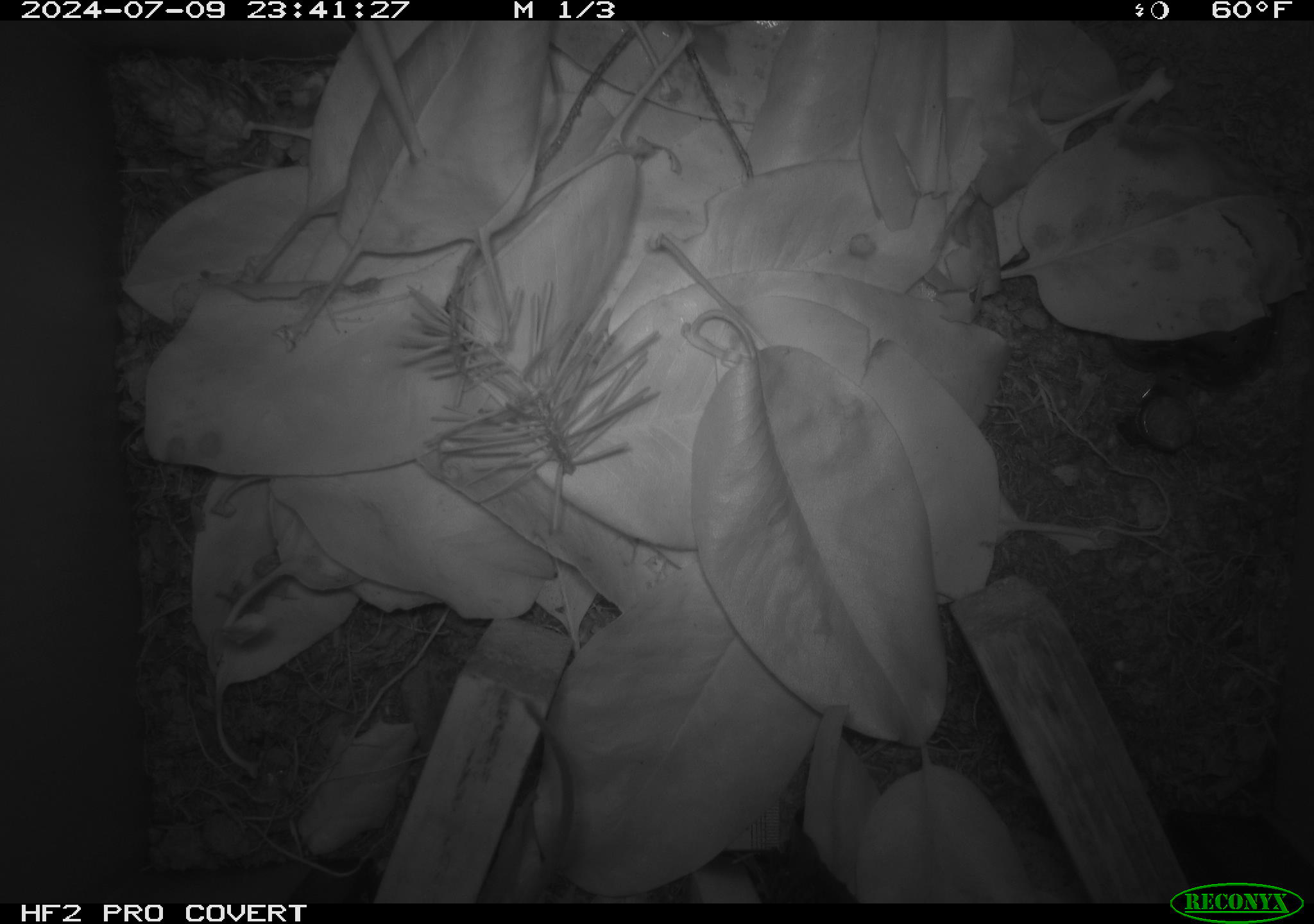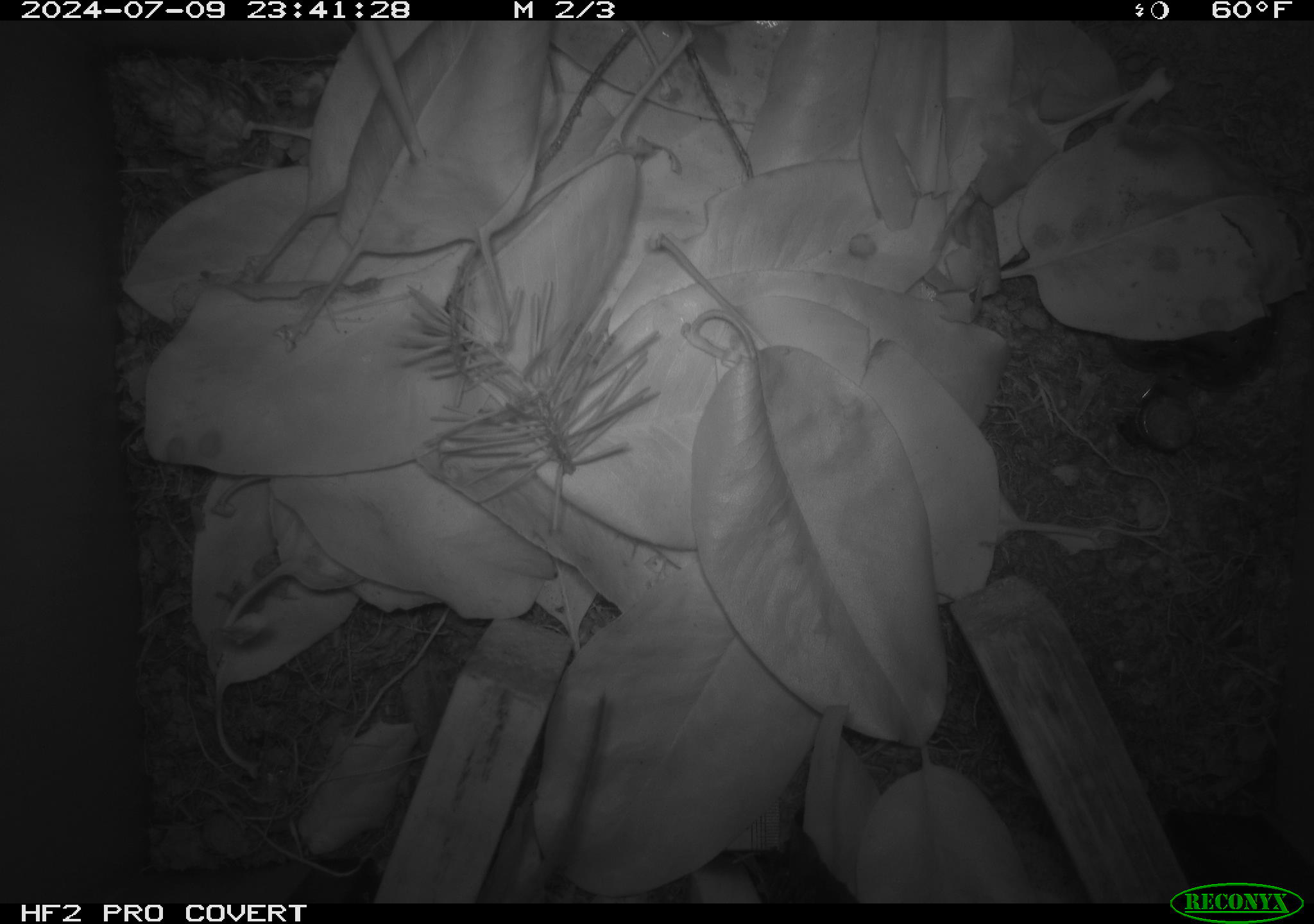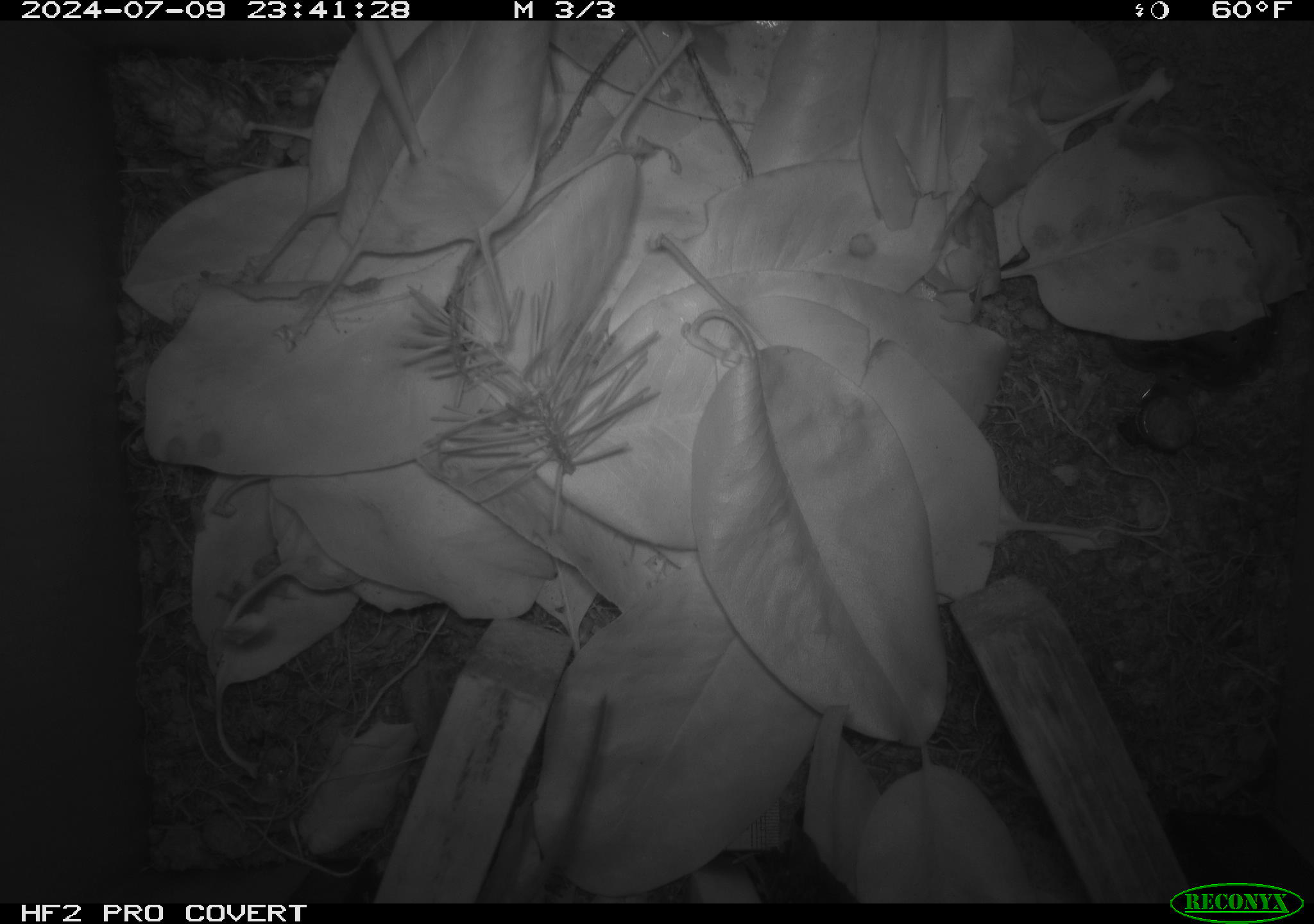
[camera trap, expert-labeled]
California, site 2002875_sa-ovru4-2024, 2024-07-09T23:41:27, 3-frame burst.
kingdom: Animalia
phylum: Chordata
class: Mammalia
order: Rodentia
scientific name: Rodentia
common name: mouse species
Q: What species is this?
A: Mouse species (Rodentia).